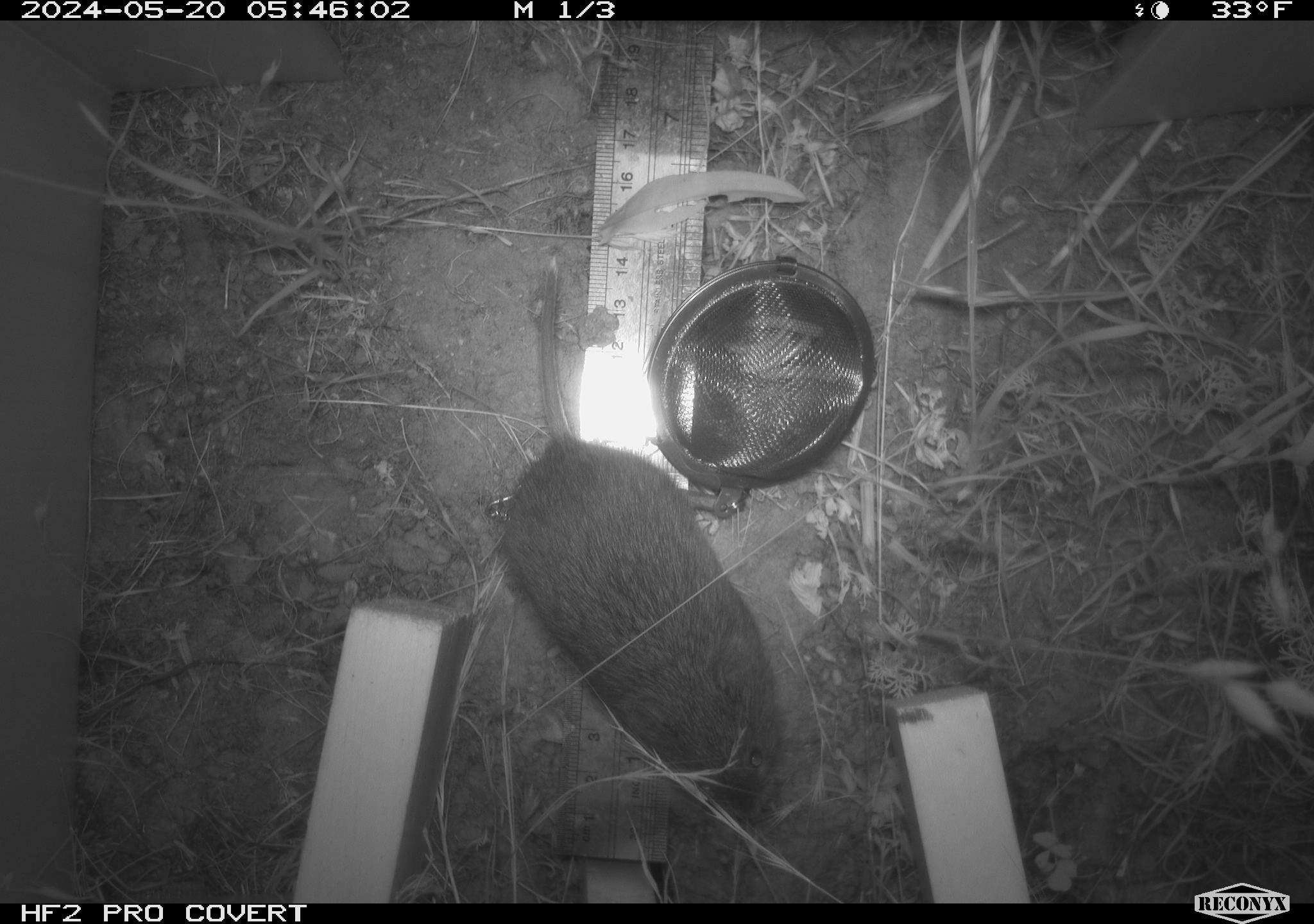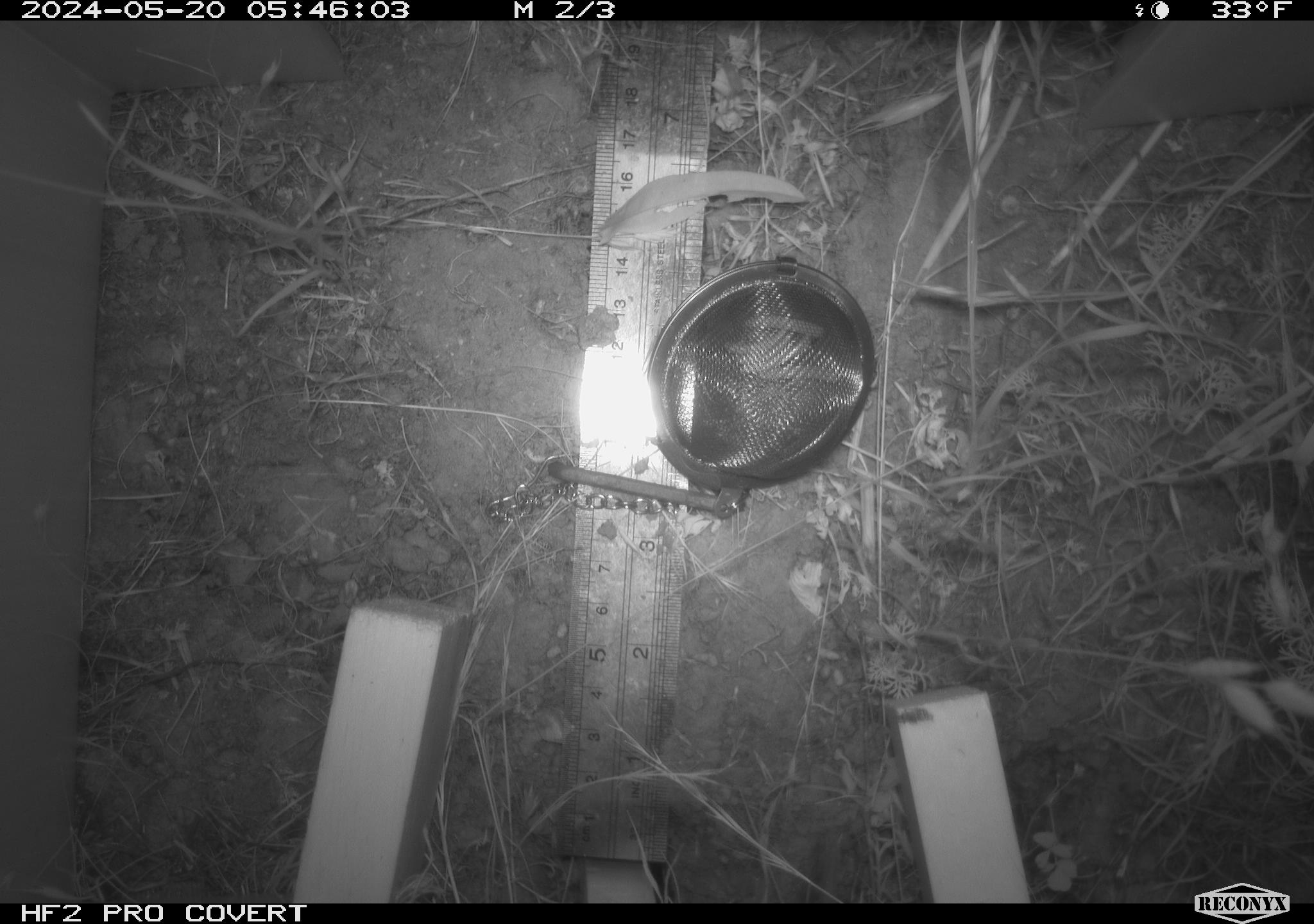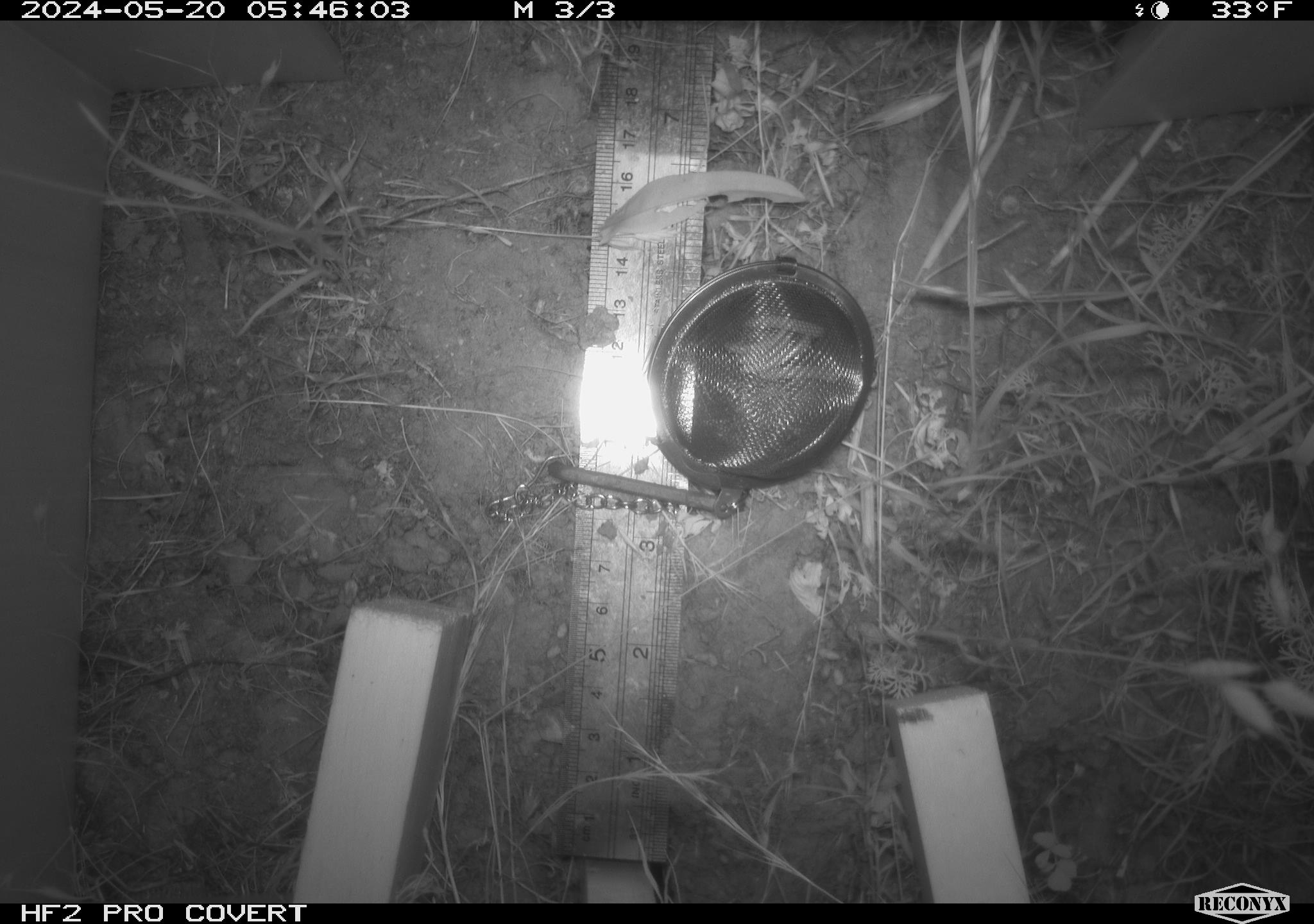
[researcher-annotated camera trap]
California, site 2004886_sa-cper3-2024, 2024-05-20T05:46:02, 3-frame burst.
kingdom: Animalia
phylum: Chordata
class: Mammalia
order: Rodentia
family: Cricetidae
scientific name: Arvicolinae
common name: voles, lemmings, and muskrats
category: arvicolinae subfamily